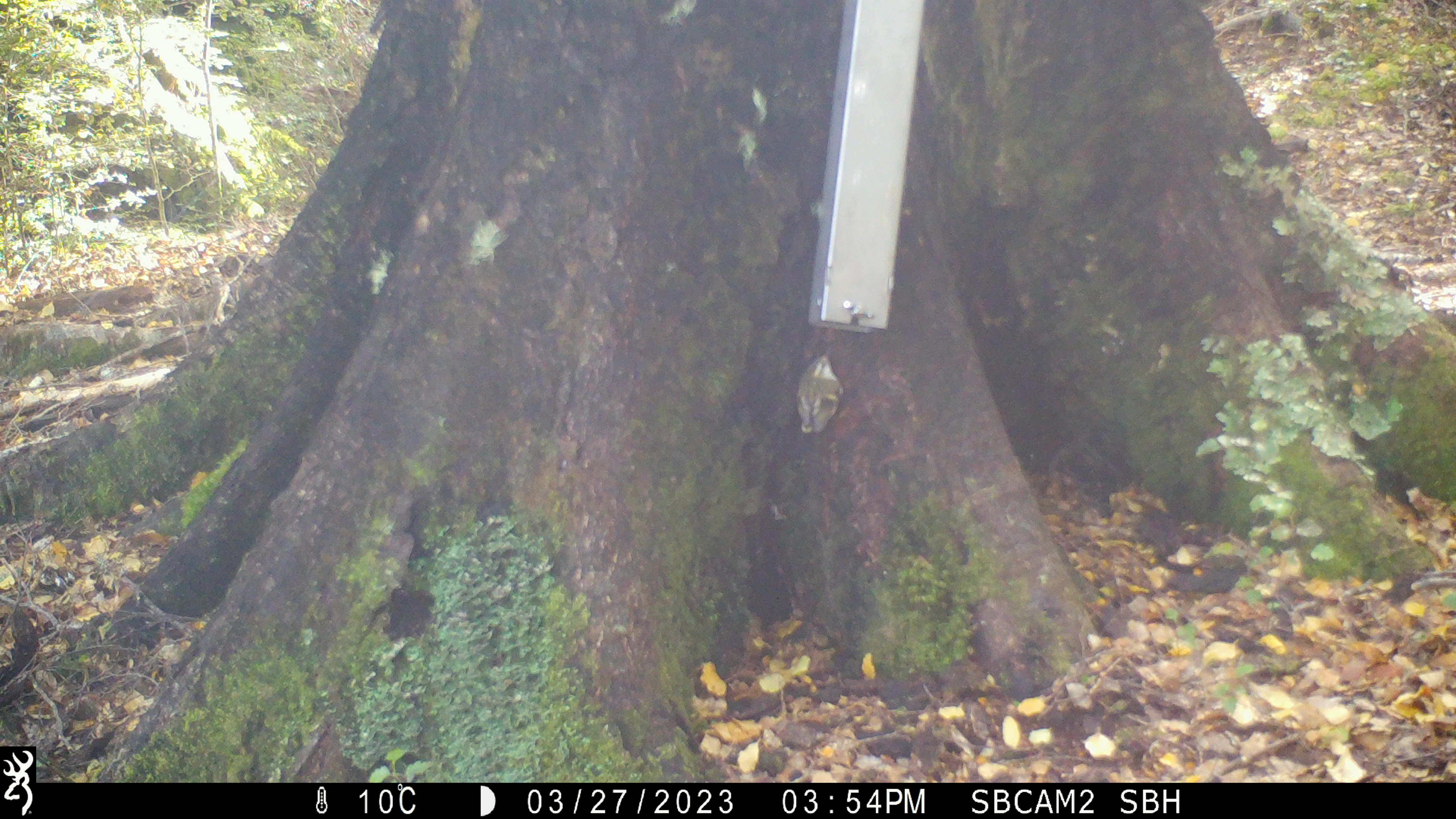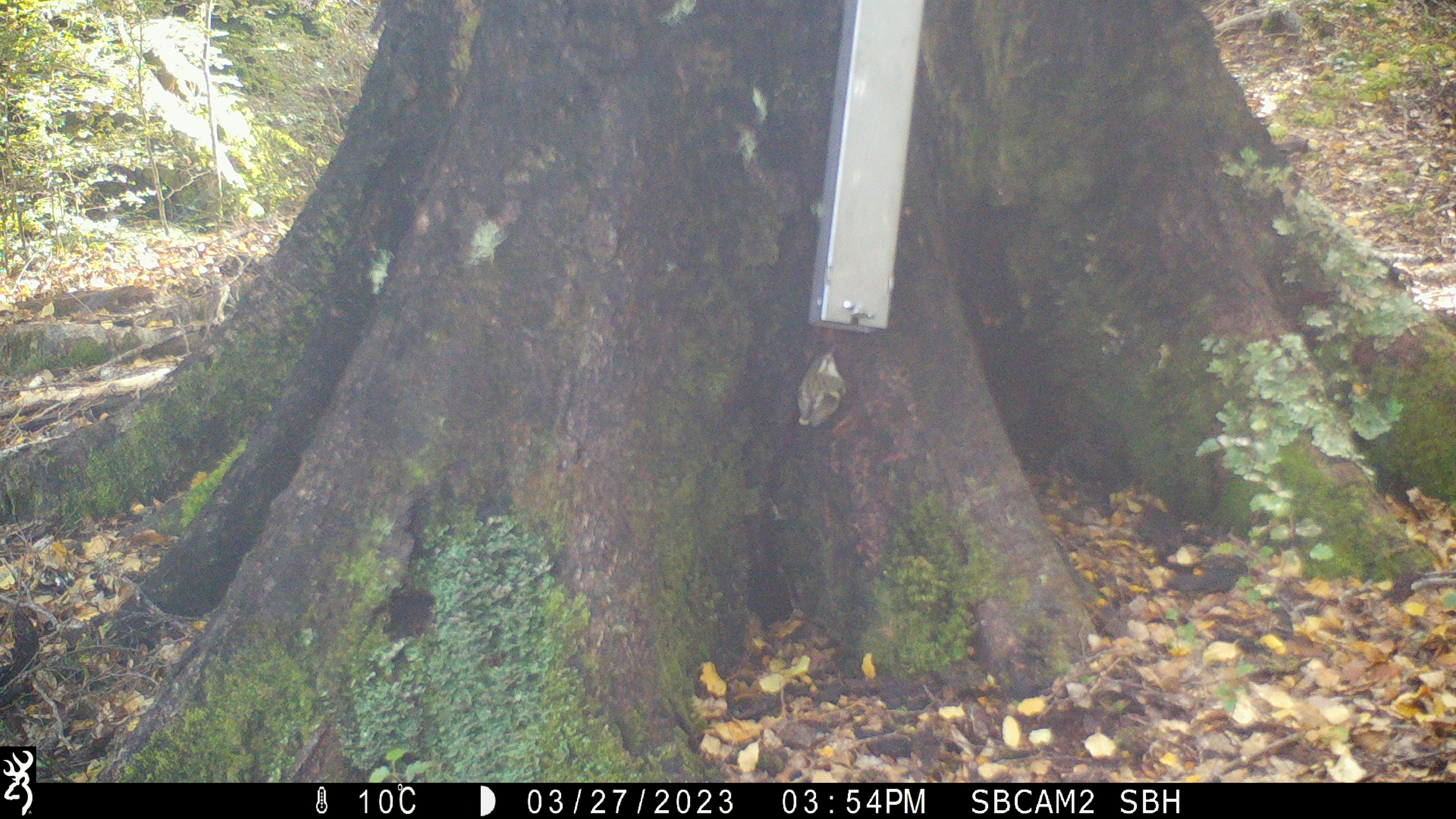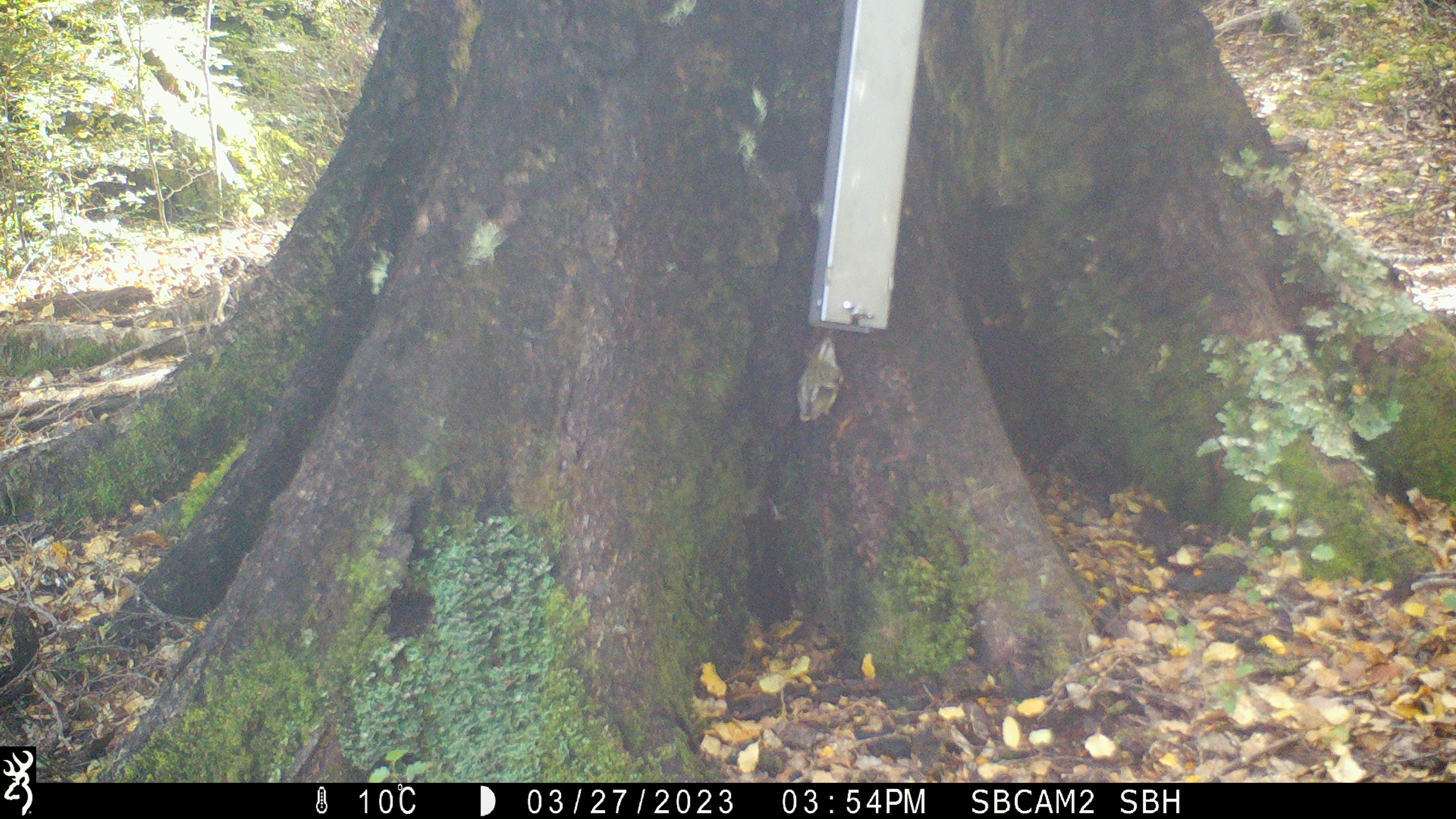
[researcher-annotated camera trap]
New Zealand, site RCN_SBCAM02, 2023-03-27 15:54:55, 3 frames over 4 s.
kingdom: Animalia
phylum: Chordata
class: Aves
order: Passeriformes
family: Acanthisittidae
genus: Acanthisitta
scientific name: Acanthisitta chloris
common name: rifleman